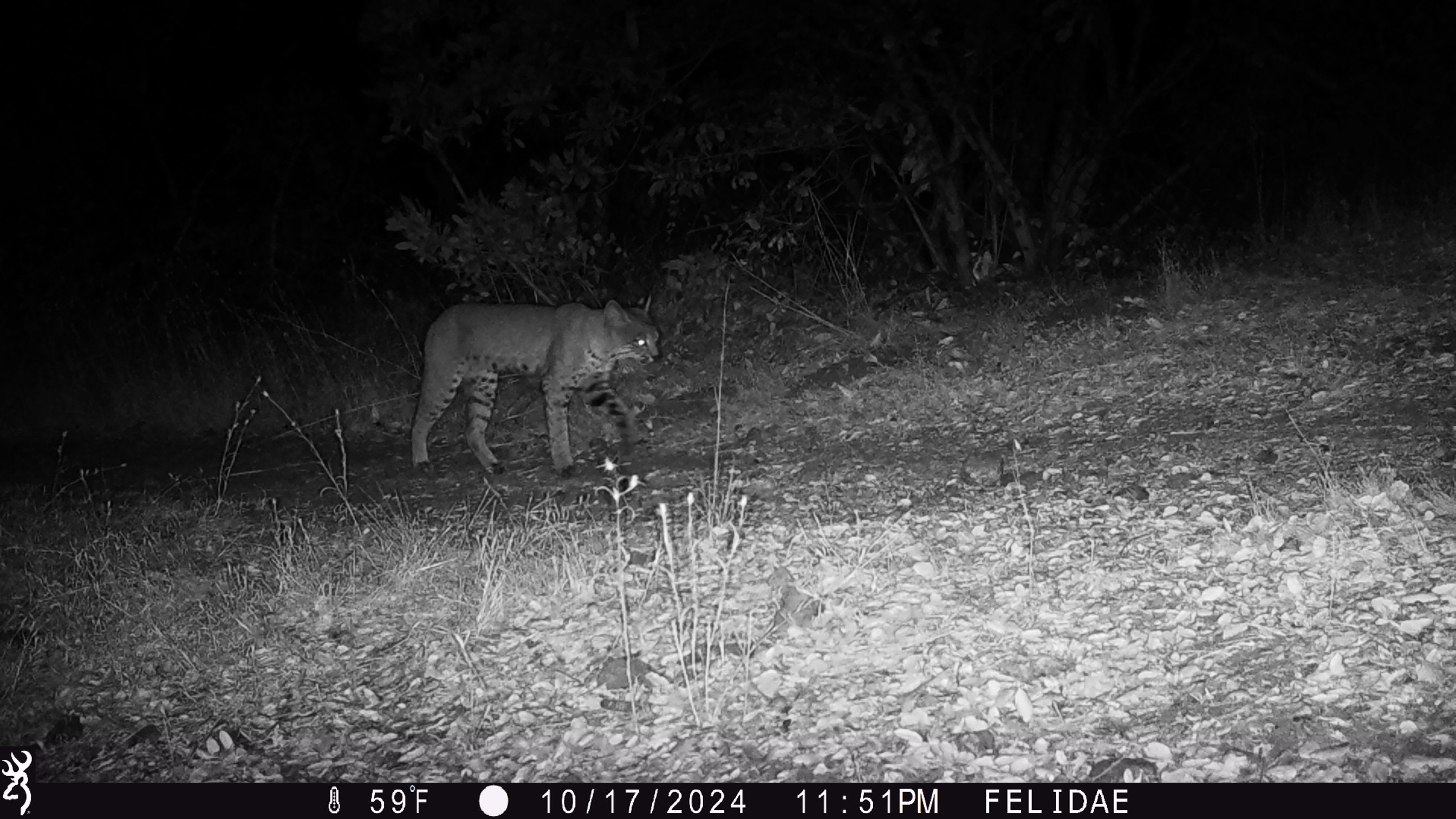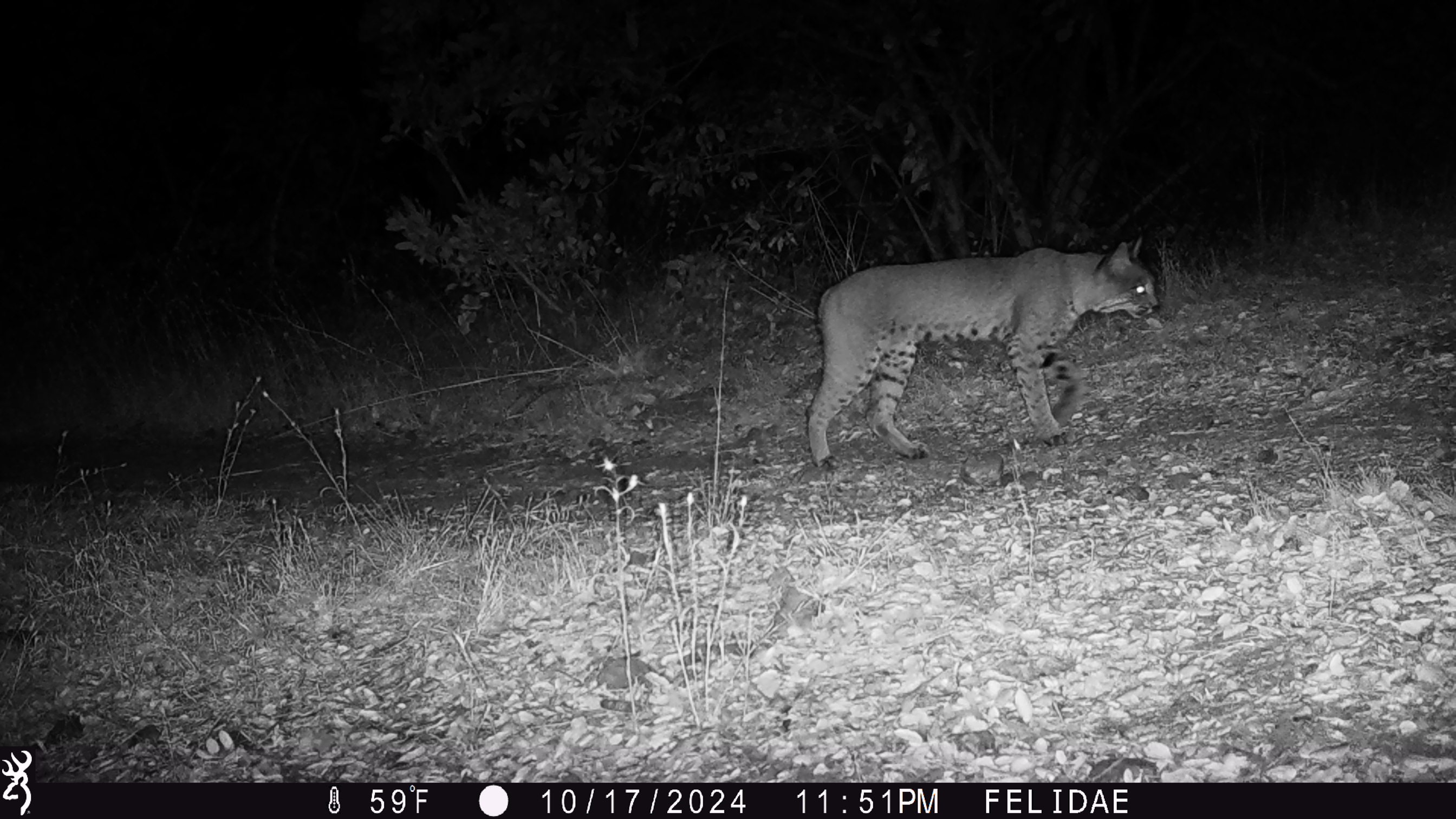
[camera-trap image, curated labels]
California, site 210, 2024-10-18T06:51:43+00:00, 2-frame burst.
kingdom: Animalia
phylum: Chordata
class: Mammalia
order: Carnivora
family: Felidae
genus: Lynx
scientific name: Lynx rufus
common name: bobcat